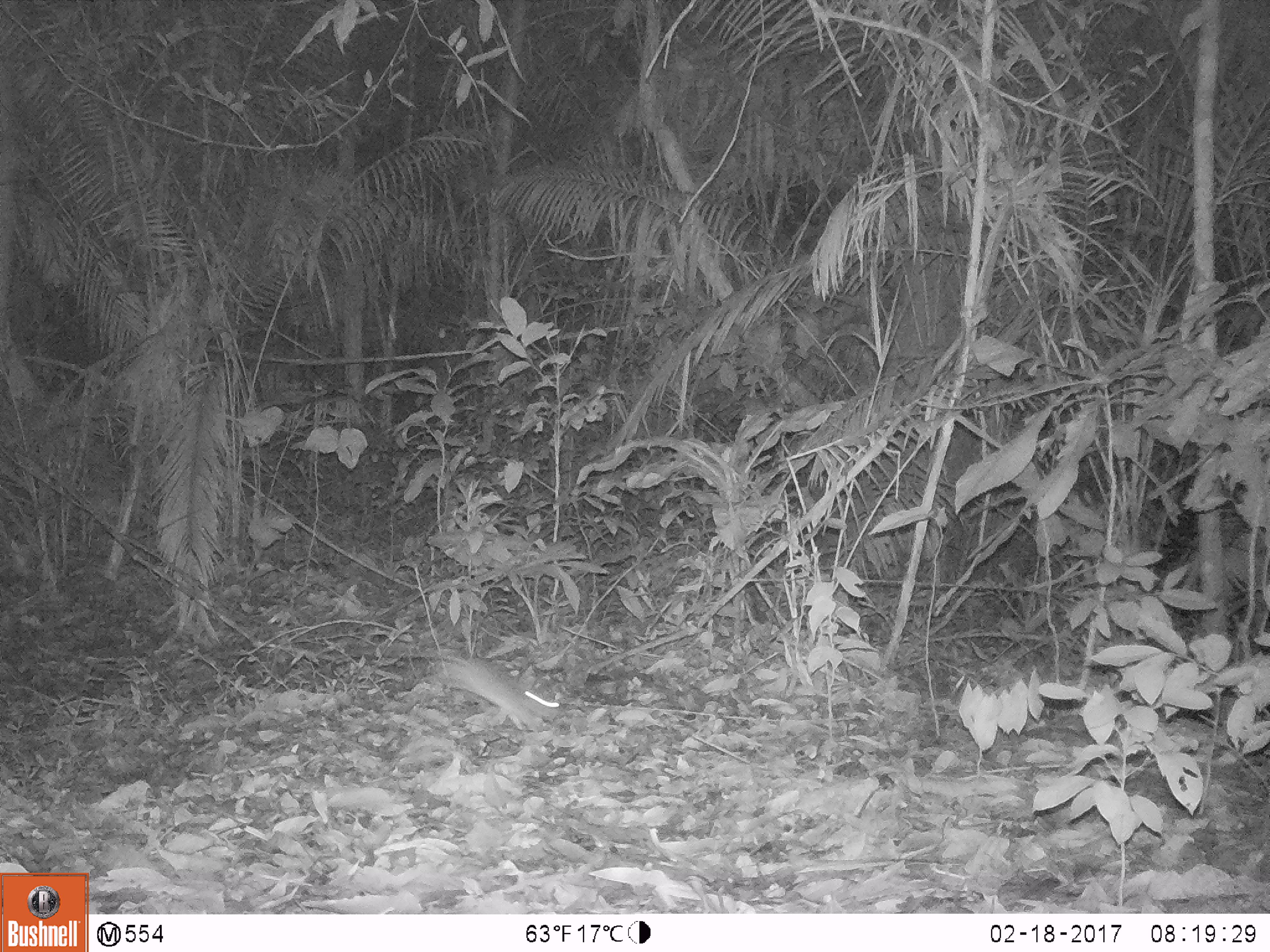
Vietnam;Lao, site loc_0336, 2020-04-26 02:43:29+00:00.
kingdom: Animalia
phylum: Chordata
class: Mammalia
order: Rodentia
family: Muridae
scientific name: Muridae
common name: old-world mice and rats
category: unidentified murid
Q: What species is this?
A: Unidentified murid (old-world mice and rats) (Muridae).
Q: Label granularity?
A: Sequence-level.